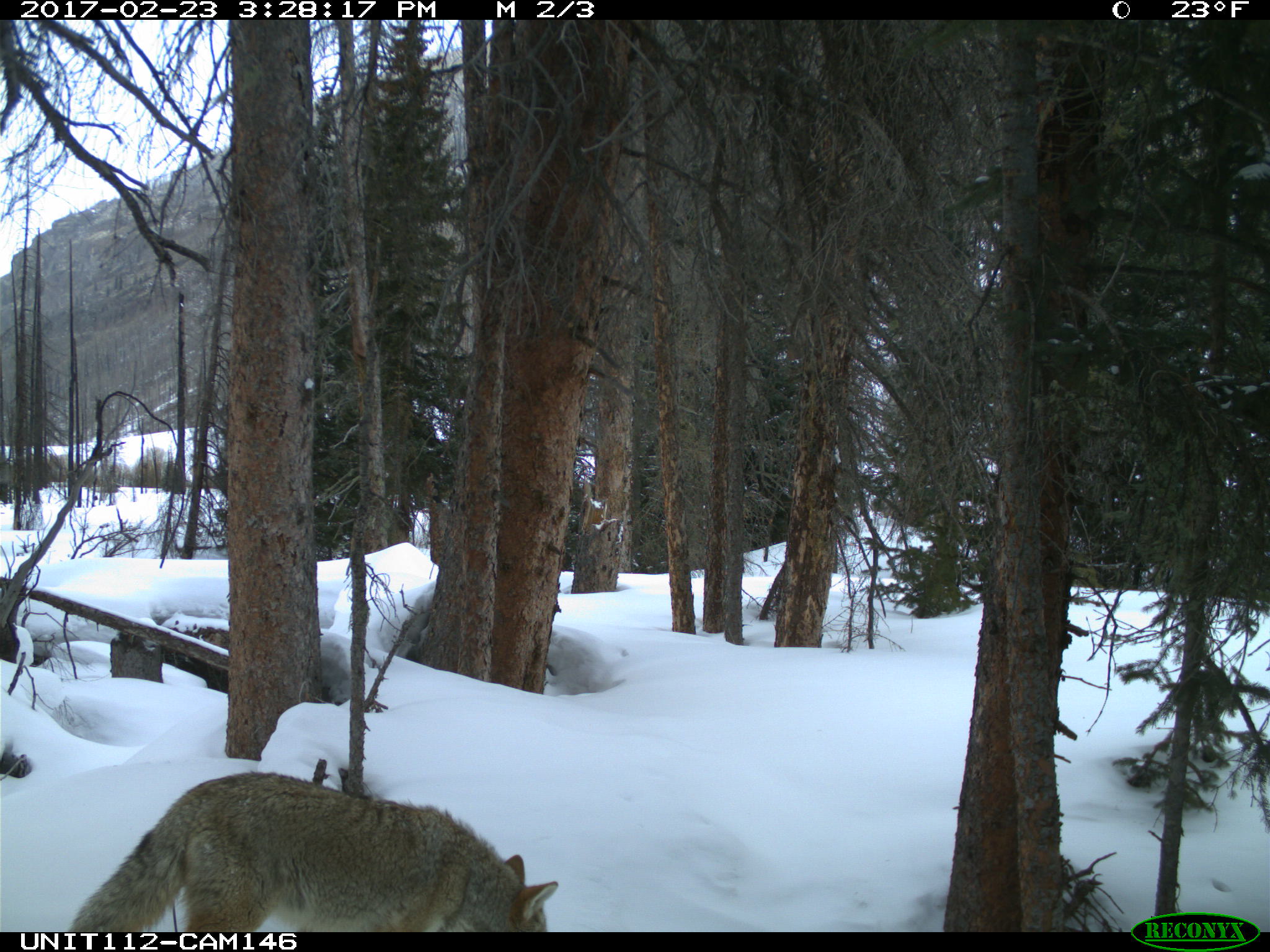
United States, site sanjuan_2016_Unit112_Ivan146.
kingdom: Animalia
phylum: Chordata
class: Mammalia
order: Carnivora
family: Canidae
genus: Canis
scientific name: Canis latrans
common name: coyote